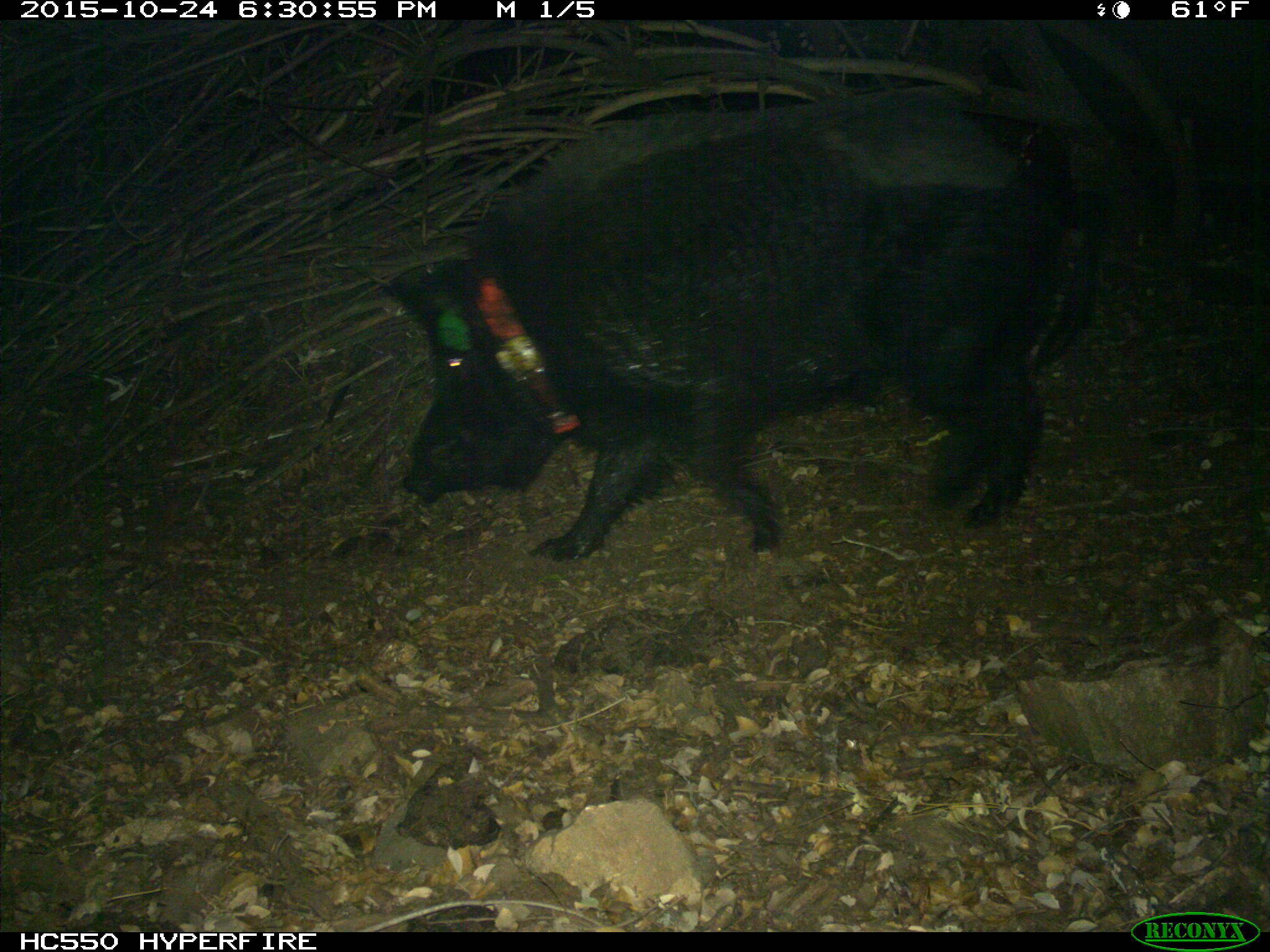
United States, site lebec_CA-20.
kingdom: Animalia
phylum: Chordata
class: Mammalia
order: Artiodactyla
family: Suidae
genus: Sus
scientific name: Sus scrofa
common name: wild boar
Sus scrofa (wild boar).